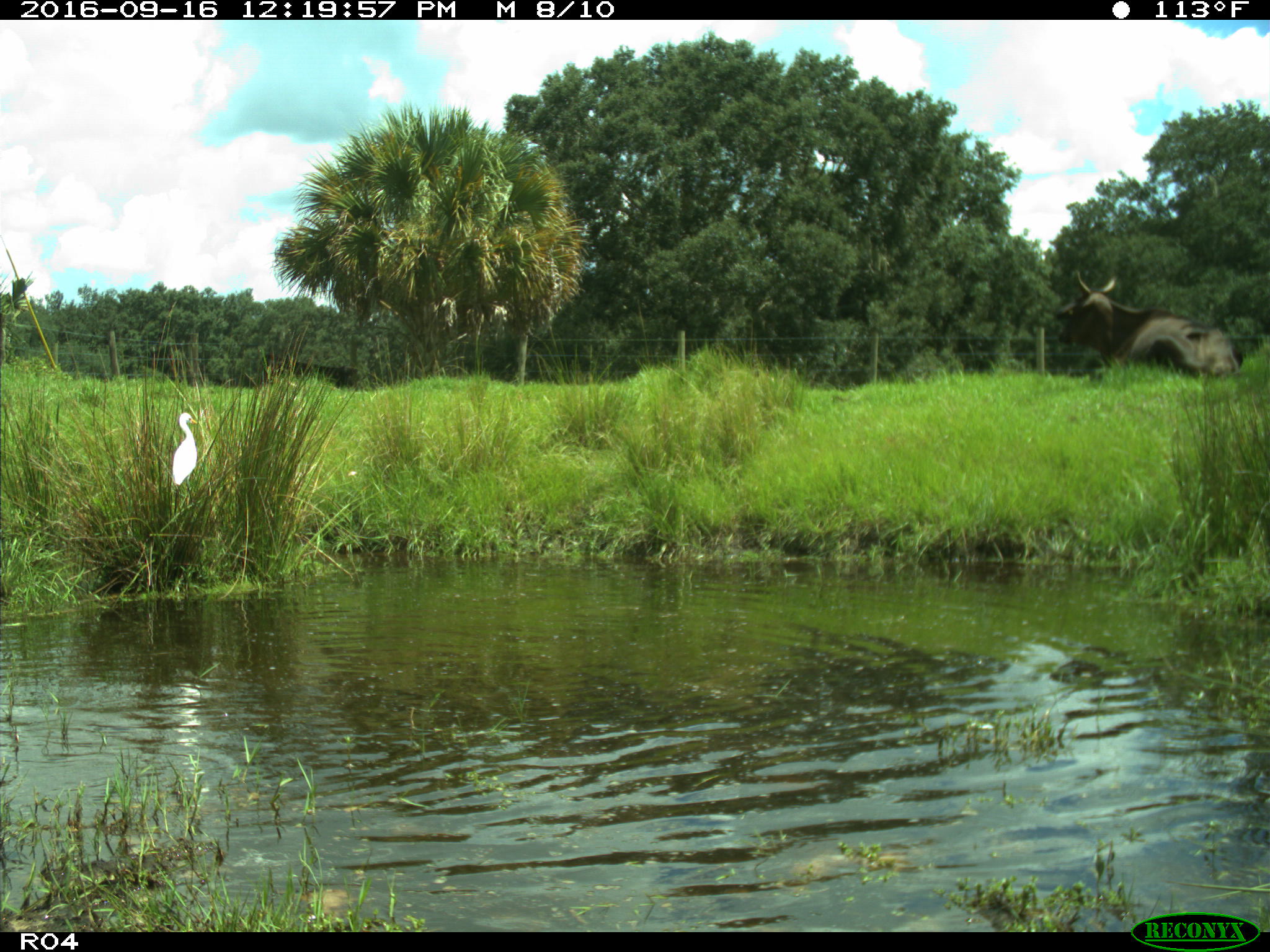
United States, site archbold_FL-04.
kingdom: Animalia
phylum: Chordata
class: Mammalia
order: Artiodactyla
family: Bovidae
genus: Bos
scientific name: Bos taurus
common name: domestic cow